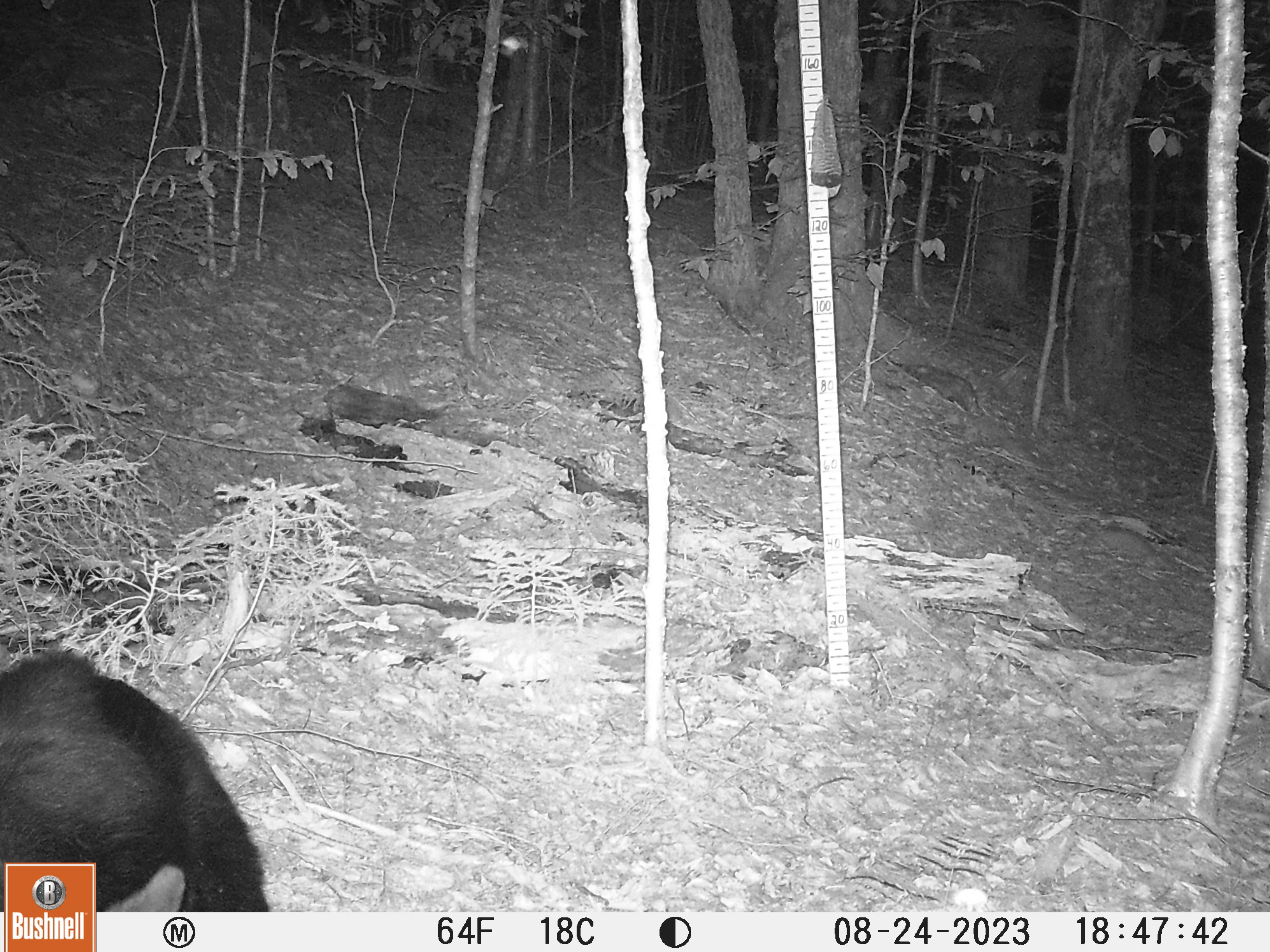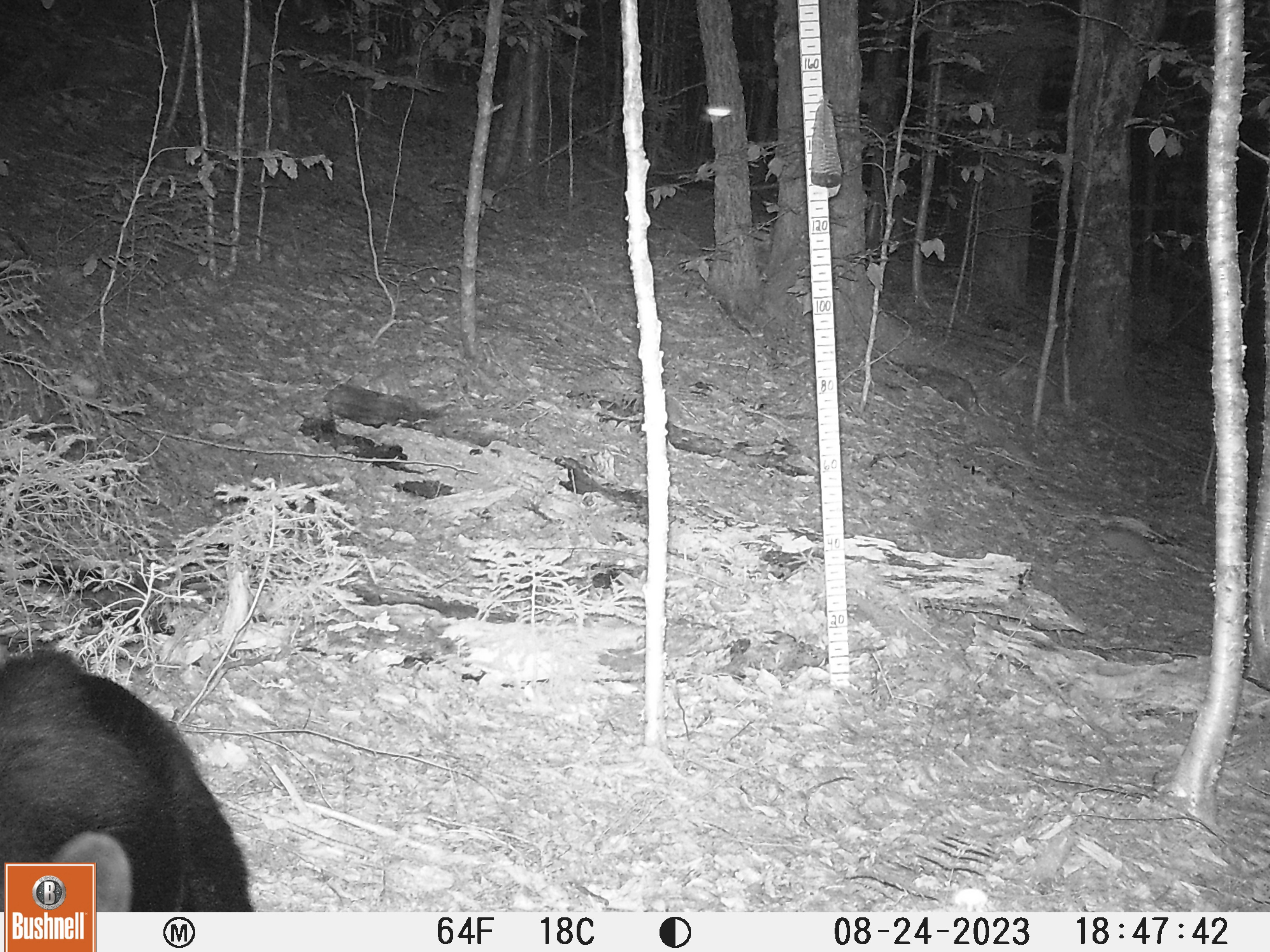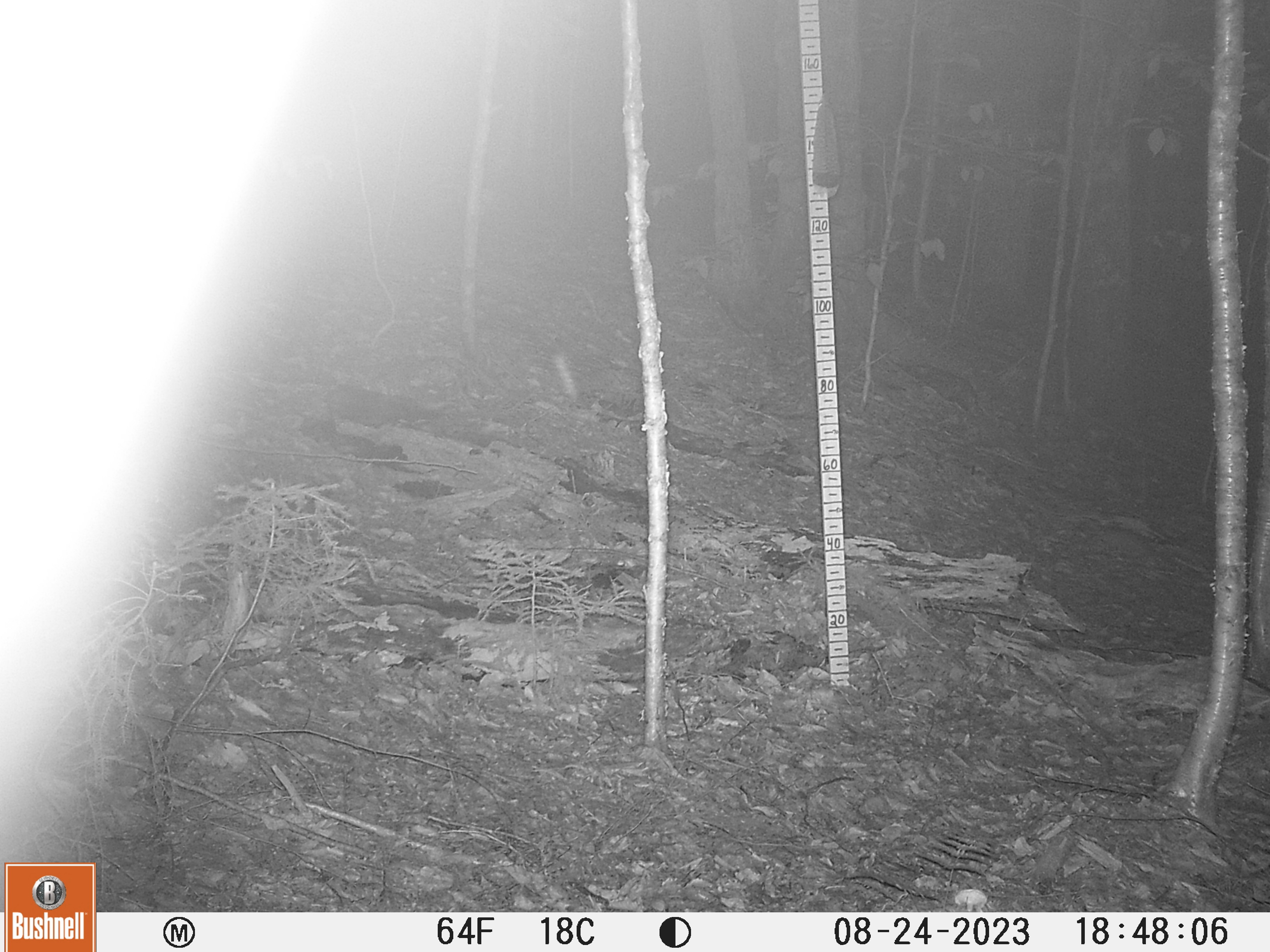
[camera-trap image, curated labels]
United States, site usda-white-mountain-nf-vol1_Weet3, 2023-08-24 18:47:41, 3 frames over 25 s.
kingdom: Animalia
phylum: Chordata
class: Mammalia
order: Carnivora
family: Ursidae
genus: Ursus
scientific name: Ursus americanus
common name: black bear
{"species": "black bear (Ursus americanus)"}